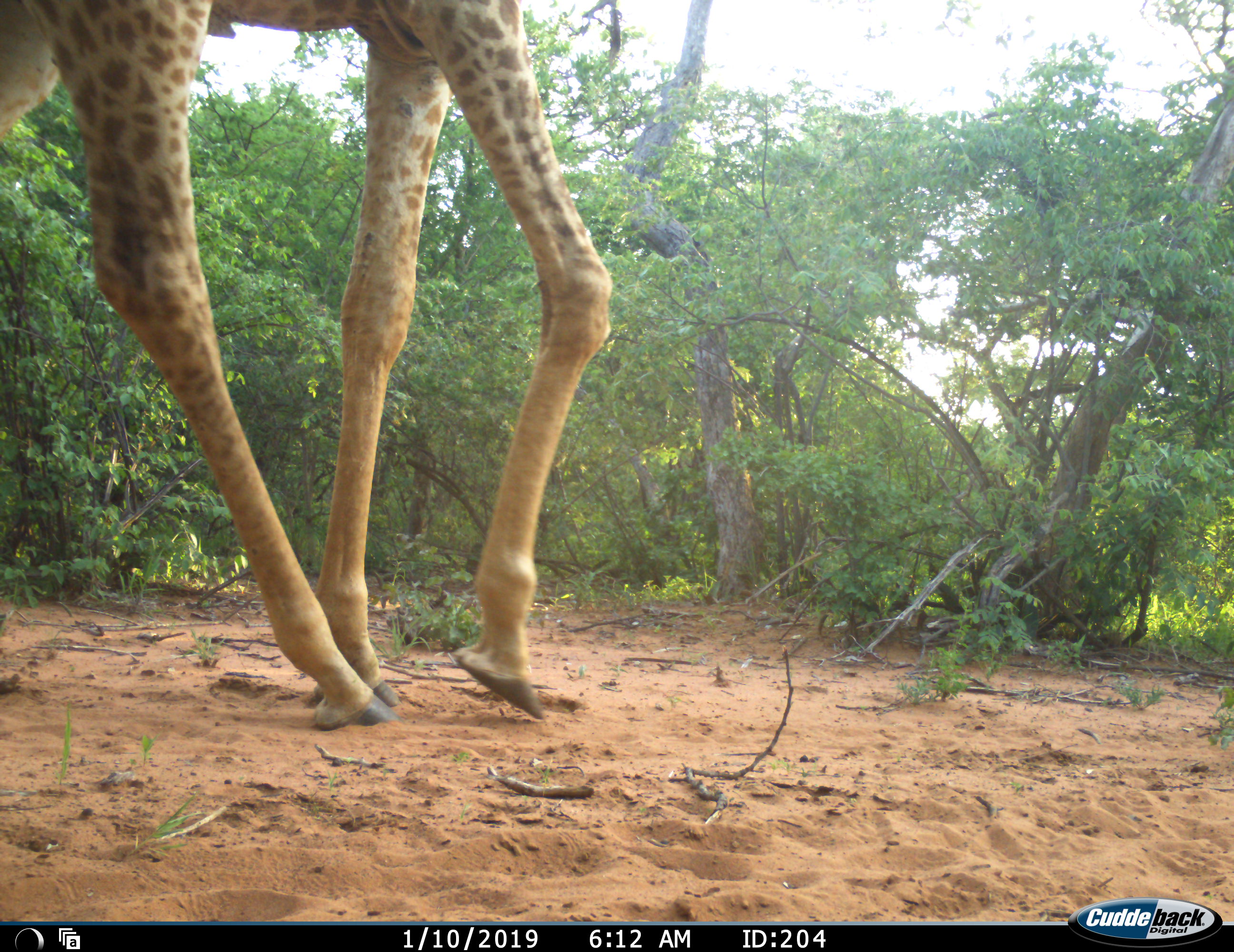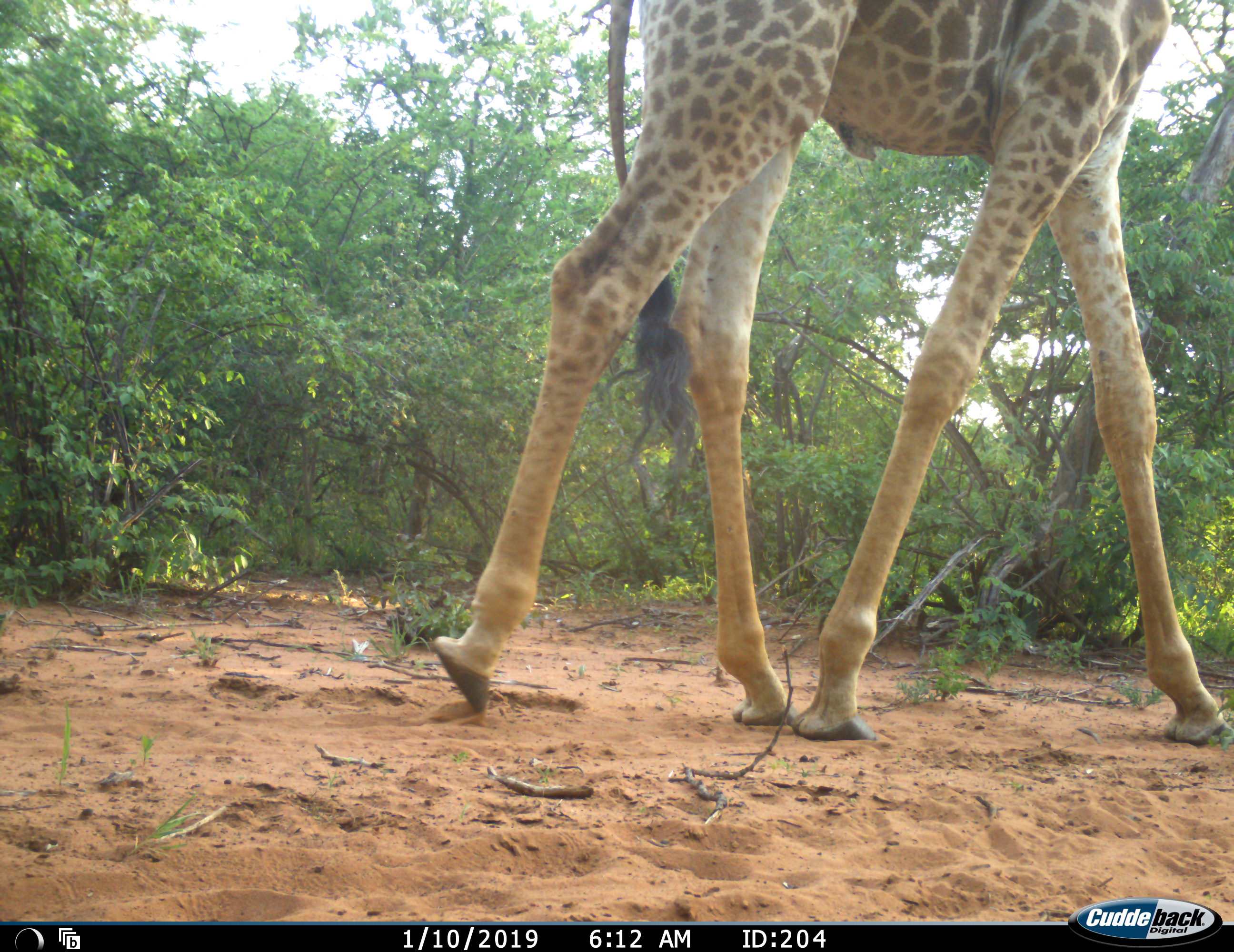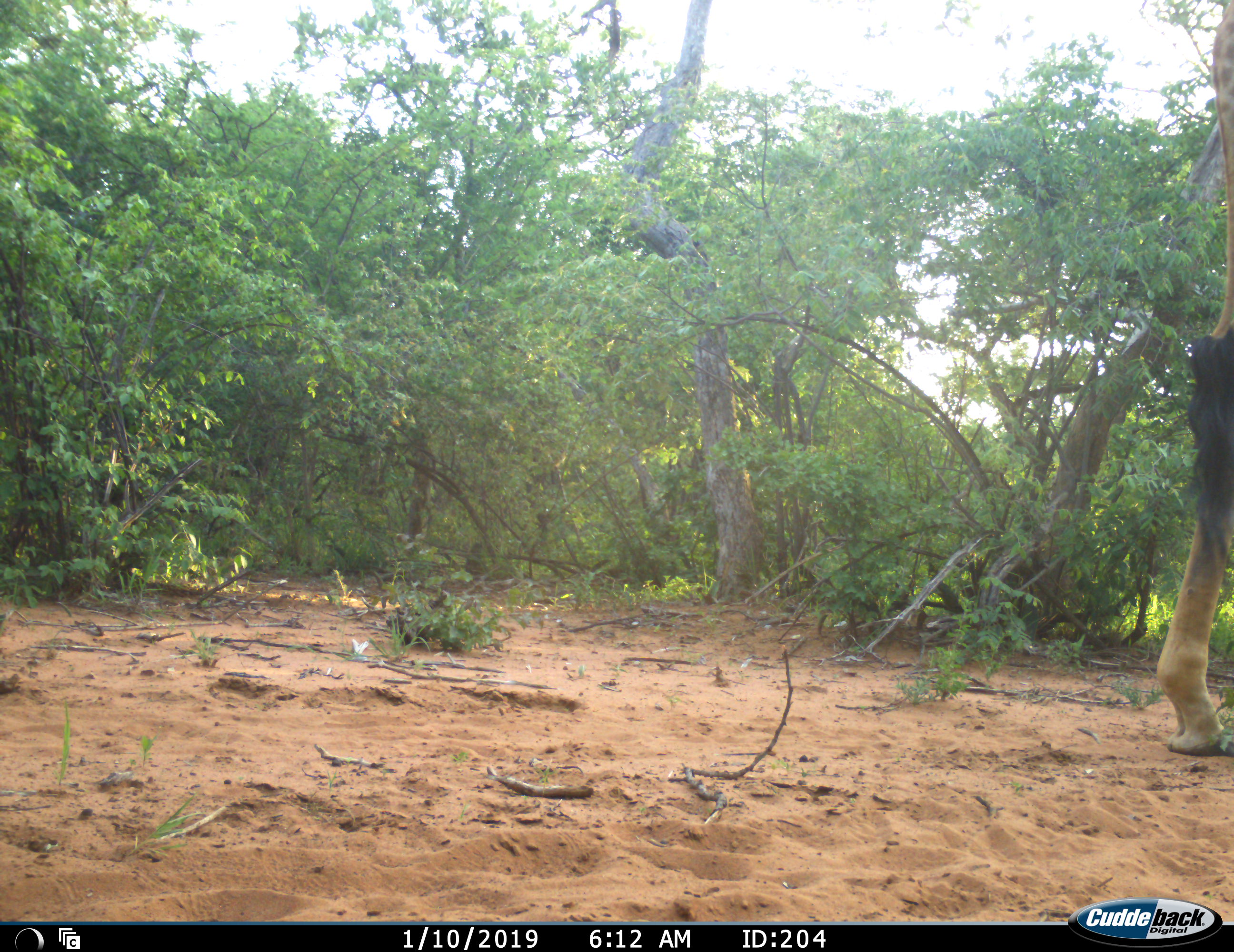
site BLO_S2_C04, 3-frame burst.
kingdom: Animalia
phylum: Chordata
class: Mammalia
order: Artiodactyla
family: Giraffidae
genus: Giraffa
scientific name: Giraffa camelopardalis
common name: giraffe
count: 1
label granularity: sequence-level